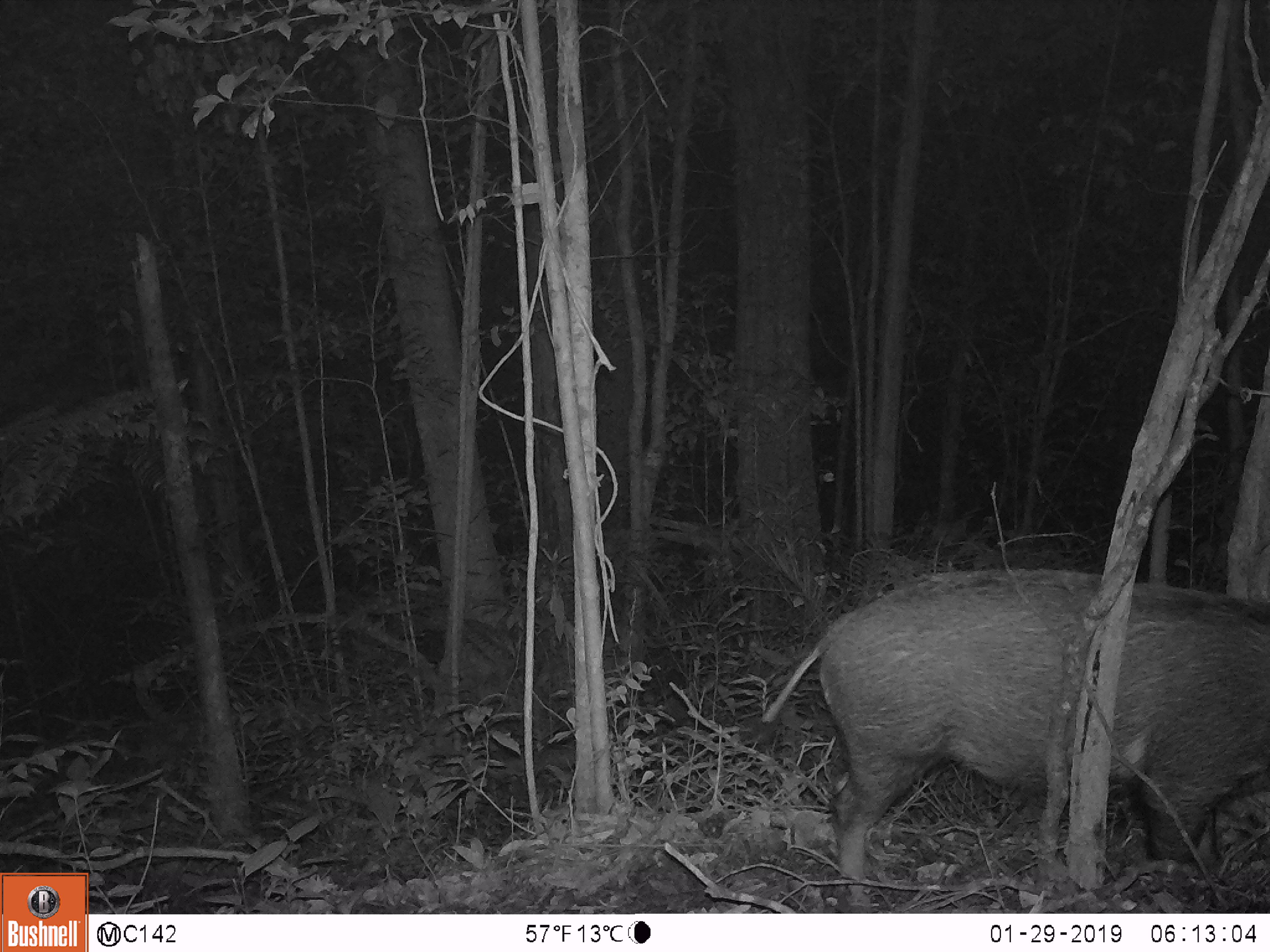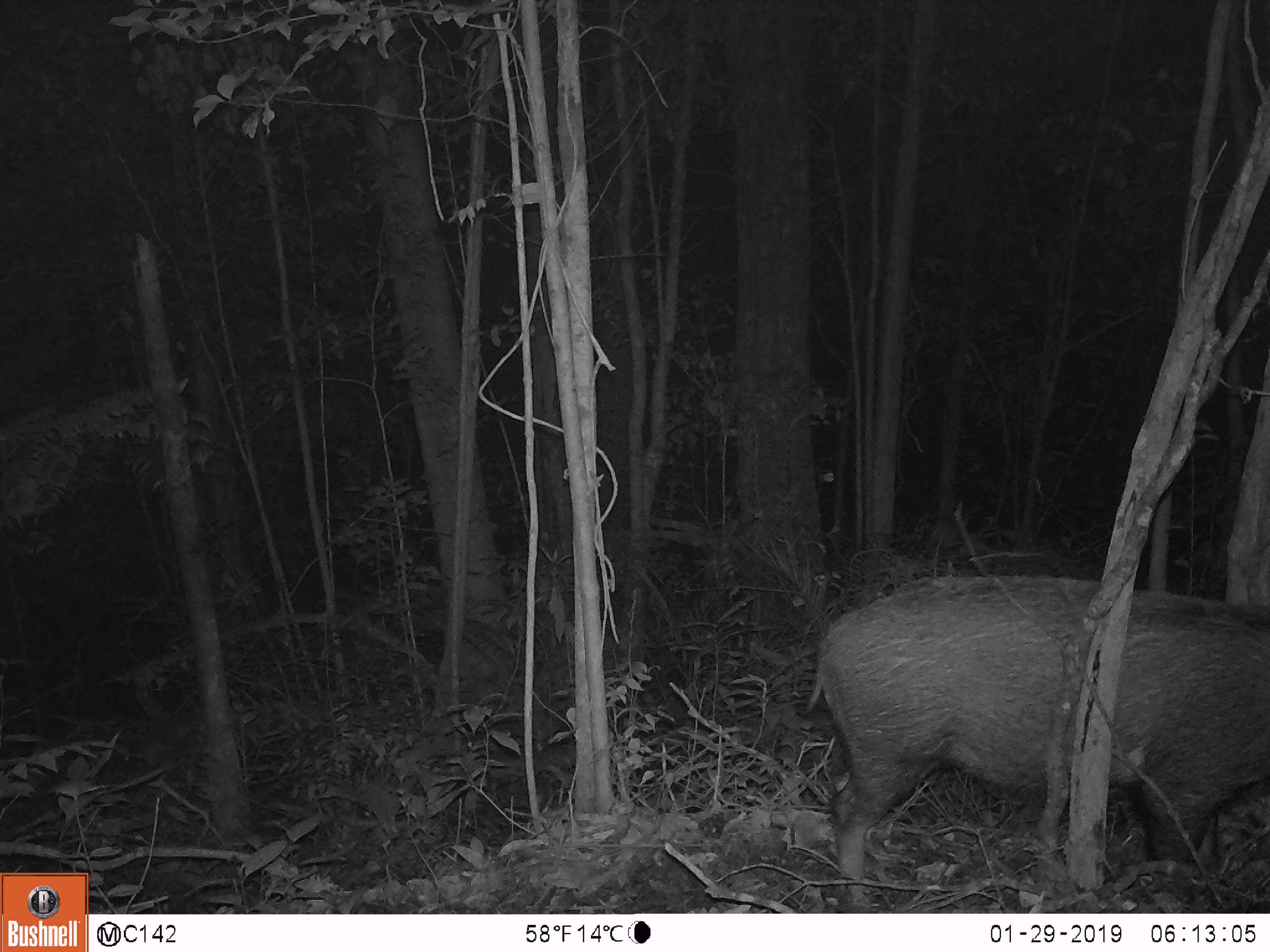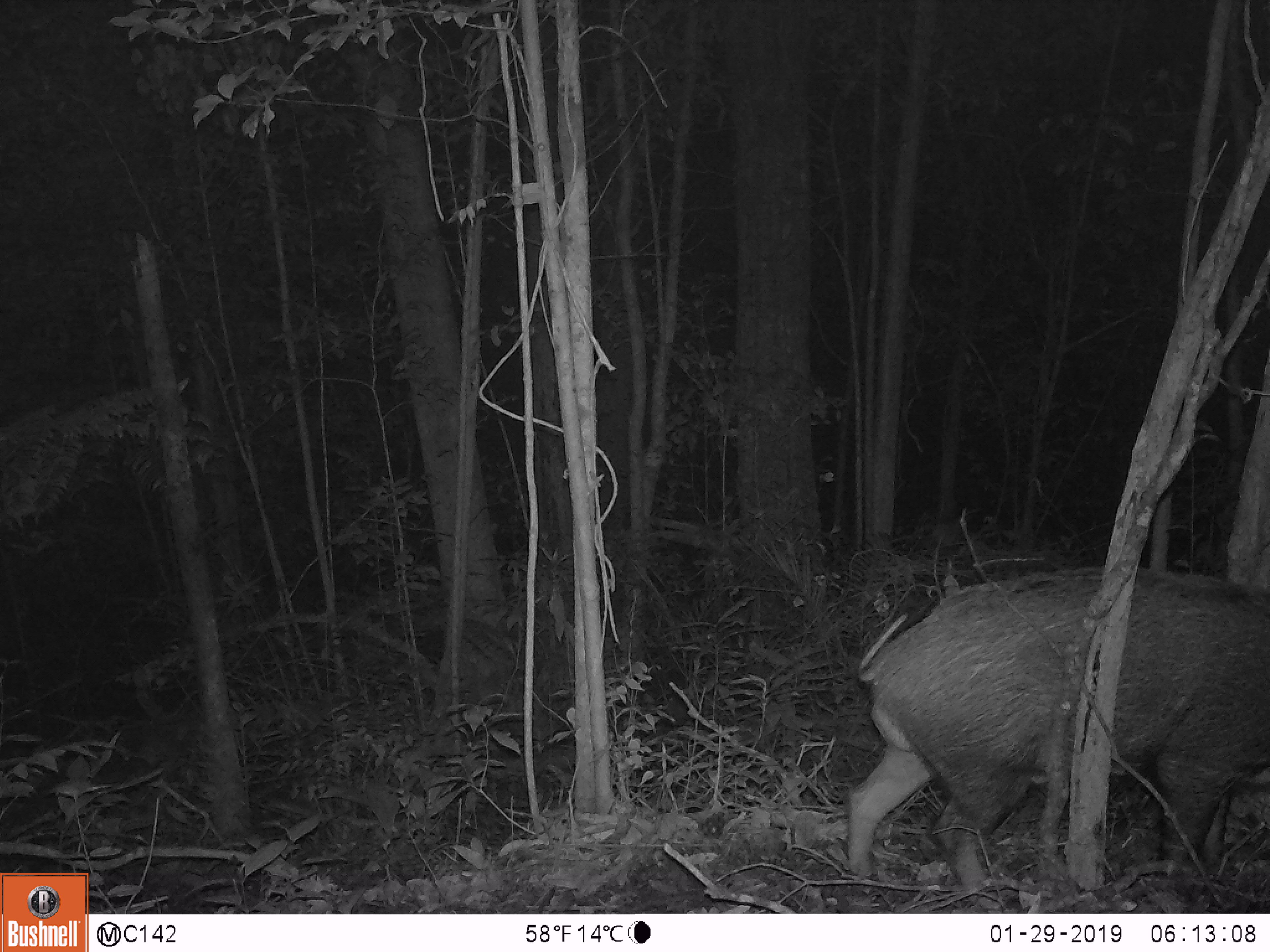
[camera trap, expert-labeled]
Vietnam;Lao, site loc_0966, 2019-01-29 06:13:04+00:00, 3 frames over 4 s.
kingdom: Animalia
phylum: Chordata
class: Mammalia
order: Artiodactyla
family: Suidae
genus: Sus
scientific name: Sus scrofa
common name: eurasian wild pig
Eurasian wild pig (Sus scrofa). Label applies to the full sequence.